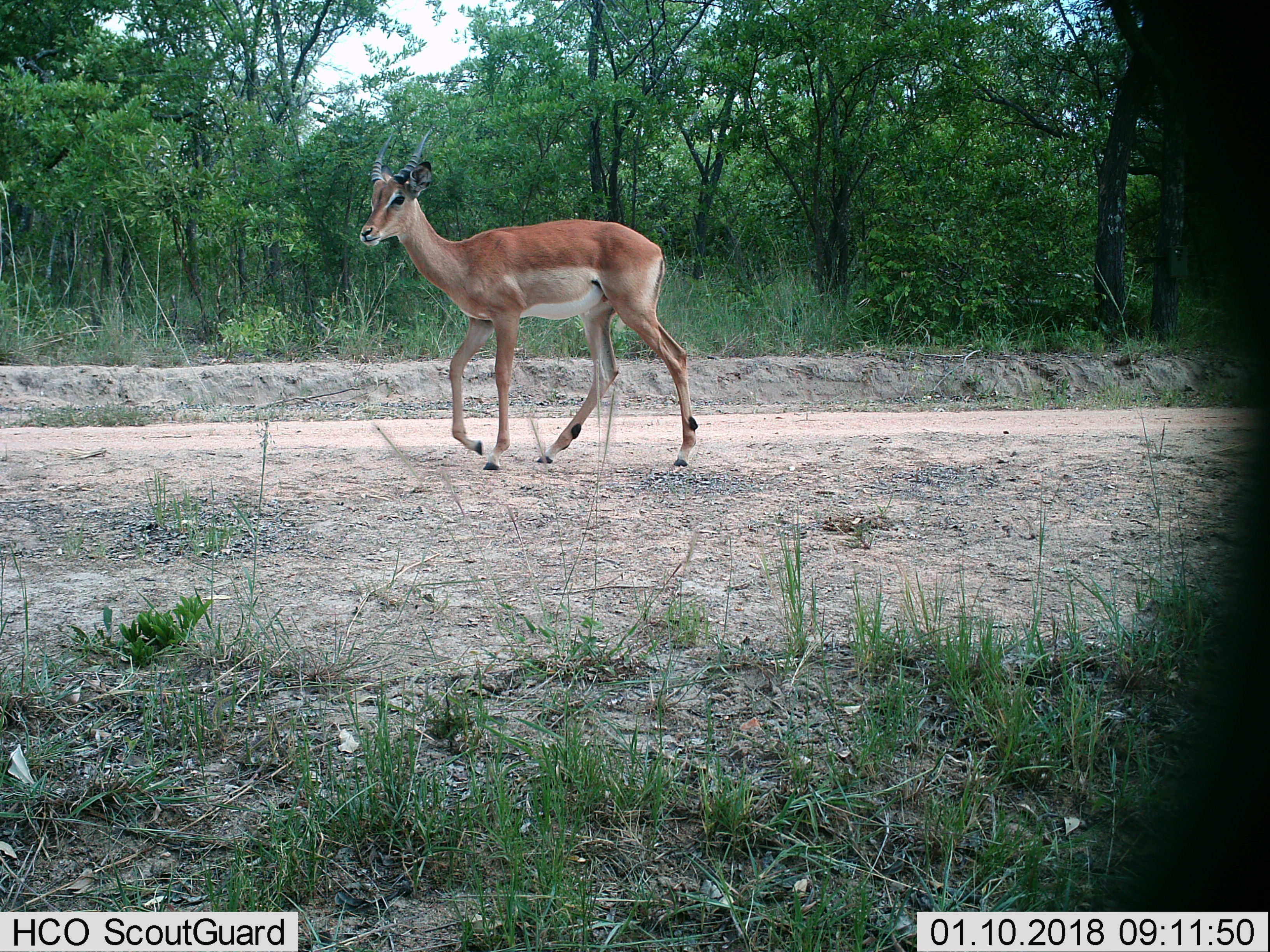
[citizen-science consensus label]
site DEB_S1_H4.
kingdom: Animalia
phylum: Chordata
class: Mammalia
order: Artiodactyla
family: Bovidae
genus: Aepyceros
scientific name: Aepyceros melampus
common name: impala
Impala (Aepyceros melampus), count 1. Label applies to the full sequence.